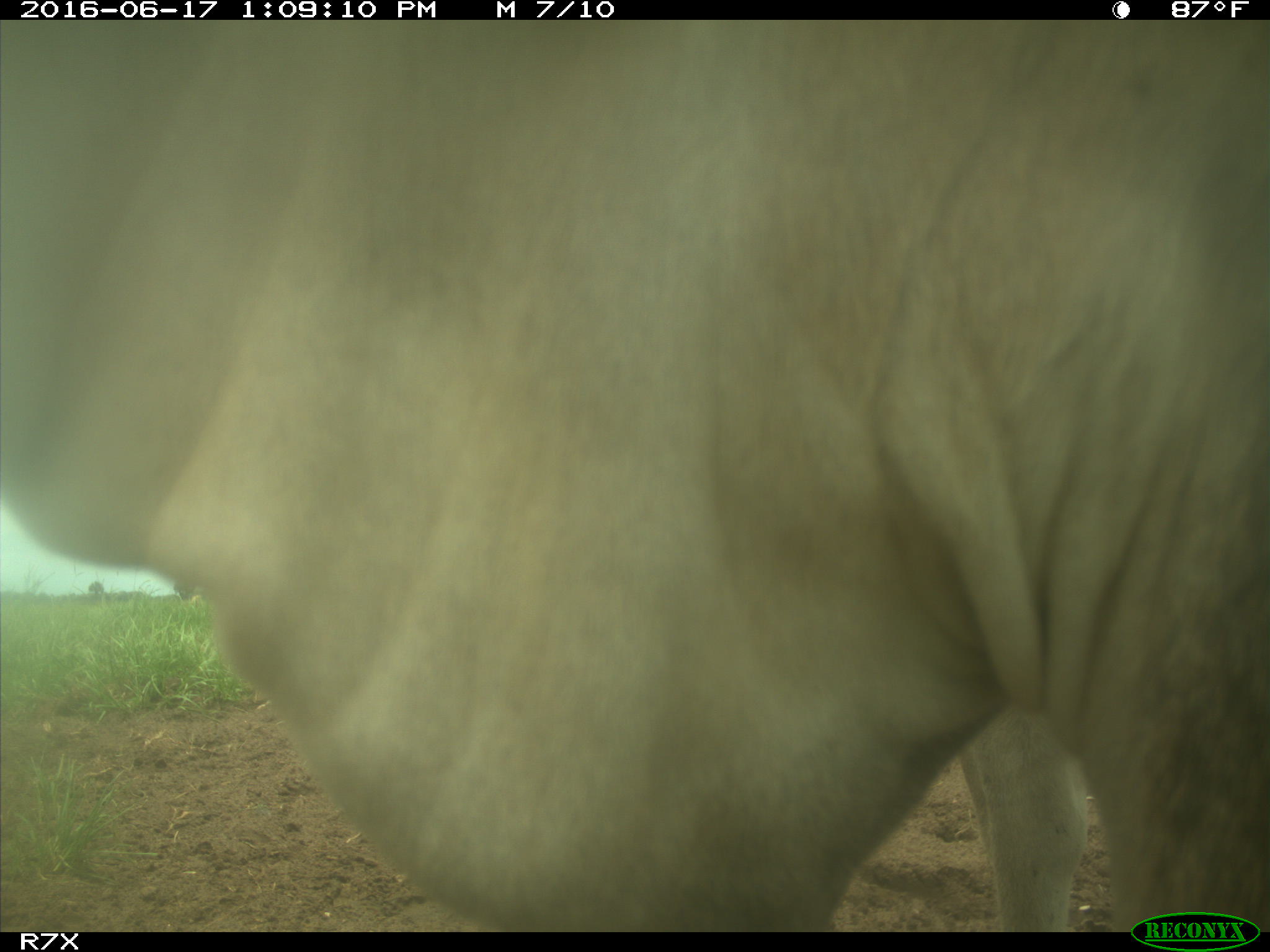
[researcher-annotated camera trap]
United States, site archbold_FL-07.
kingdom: Animalia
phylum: Chordata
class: Mammalia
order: Artiodactyla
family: Bovidae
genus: Bos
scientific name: Bos taurus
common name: domestic cow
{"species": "Bos taurus (domestic cow)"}